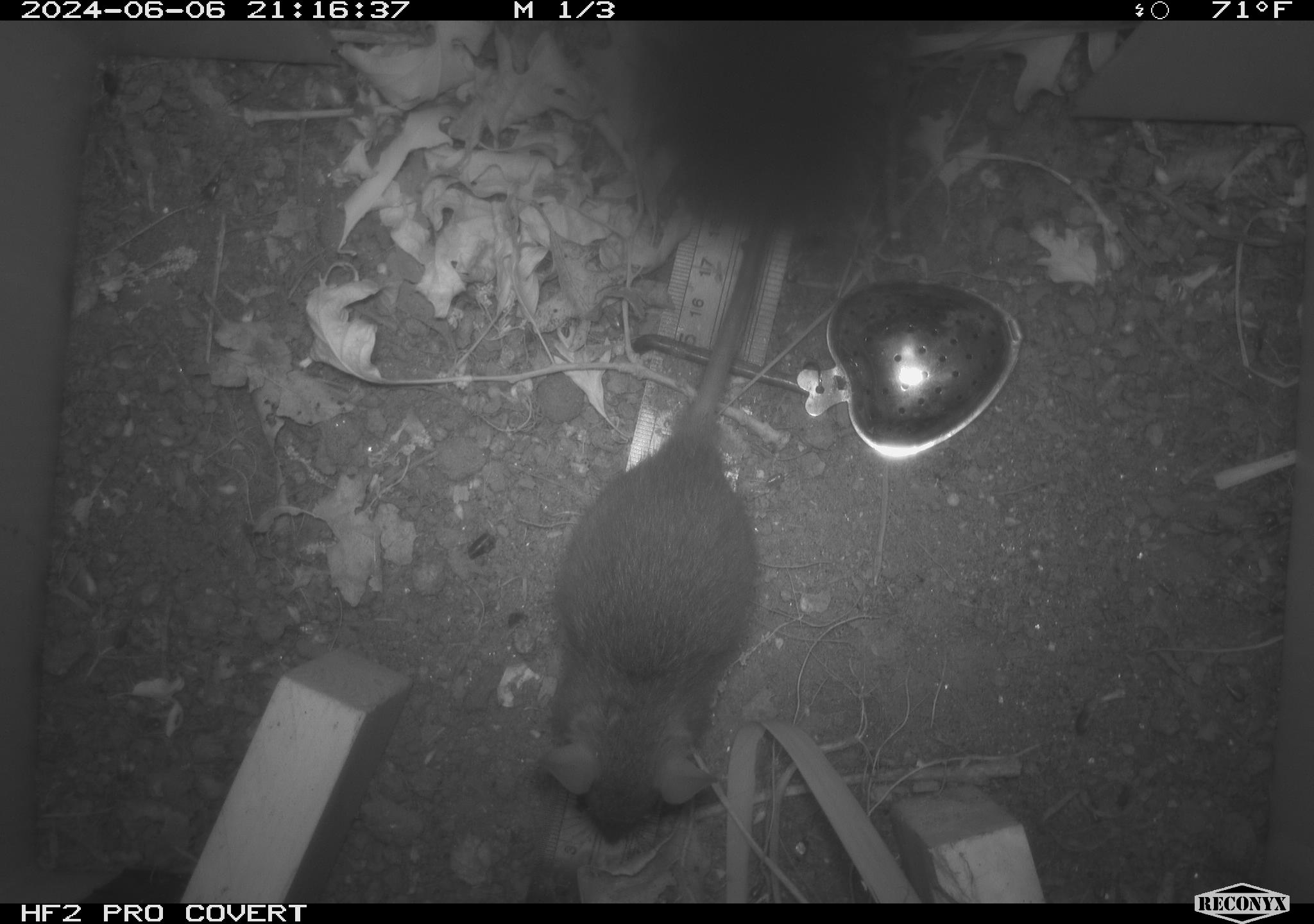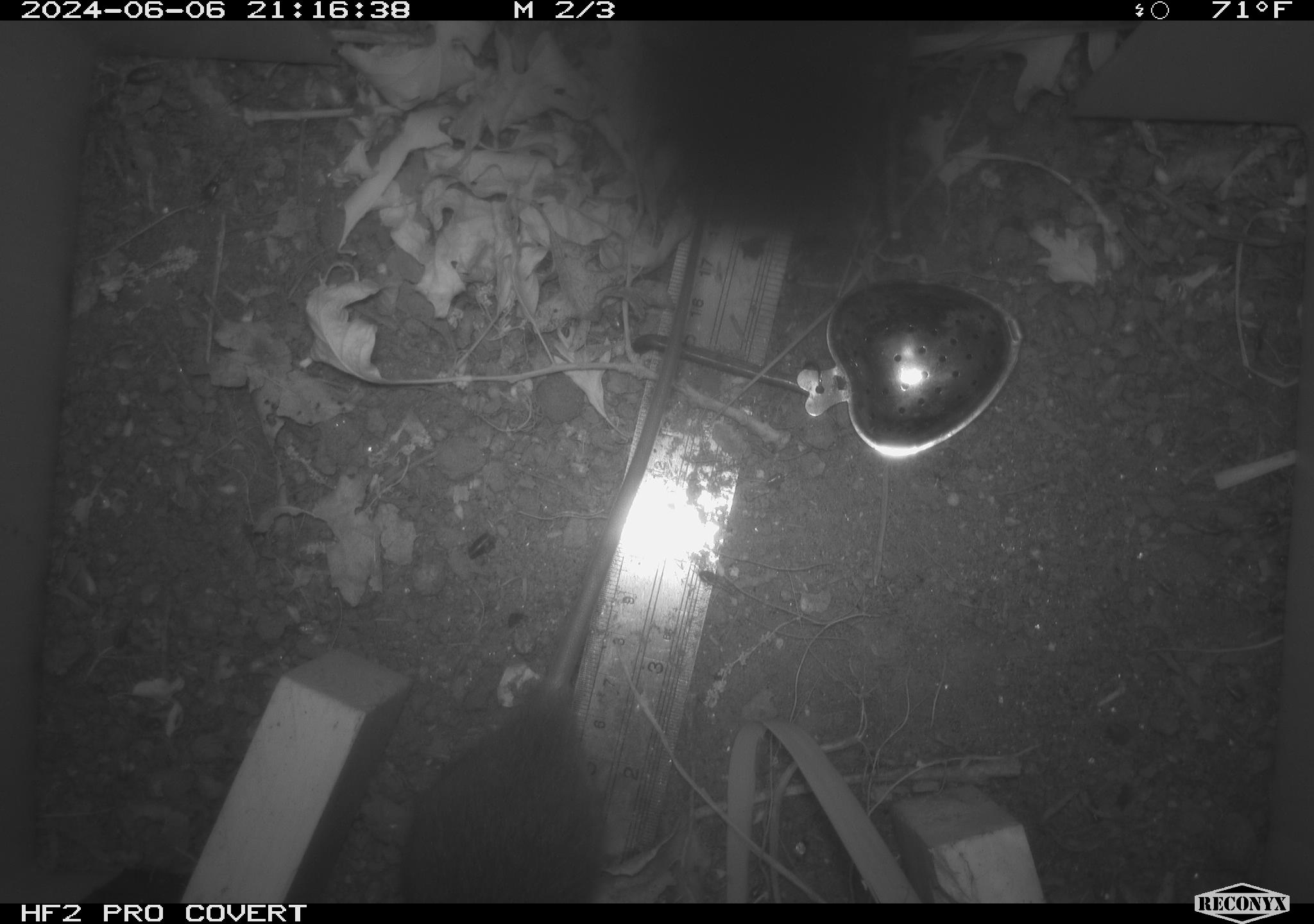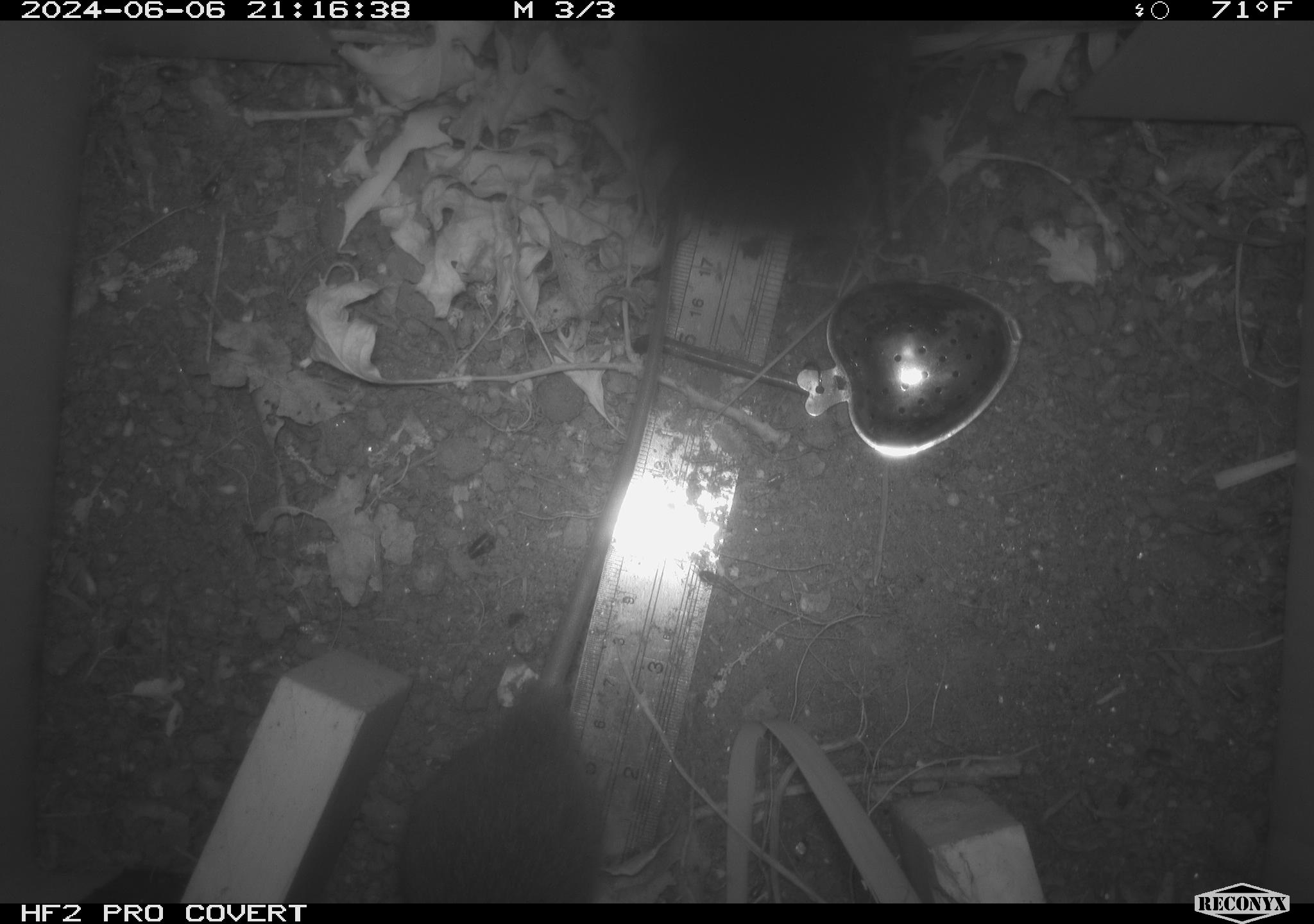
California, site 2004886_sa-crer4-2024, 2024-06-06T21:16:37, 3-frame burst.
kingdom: Animalia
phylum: Chordata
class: Mammalia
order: Rodentia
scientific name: Rodentia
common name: mouse species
Mouse species (Rodentia).